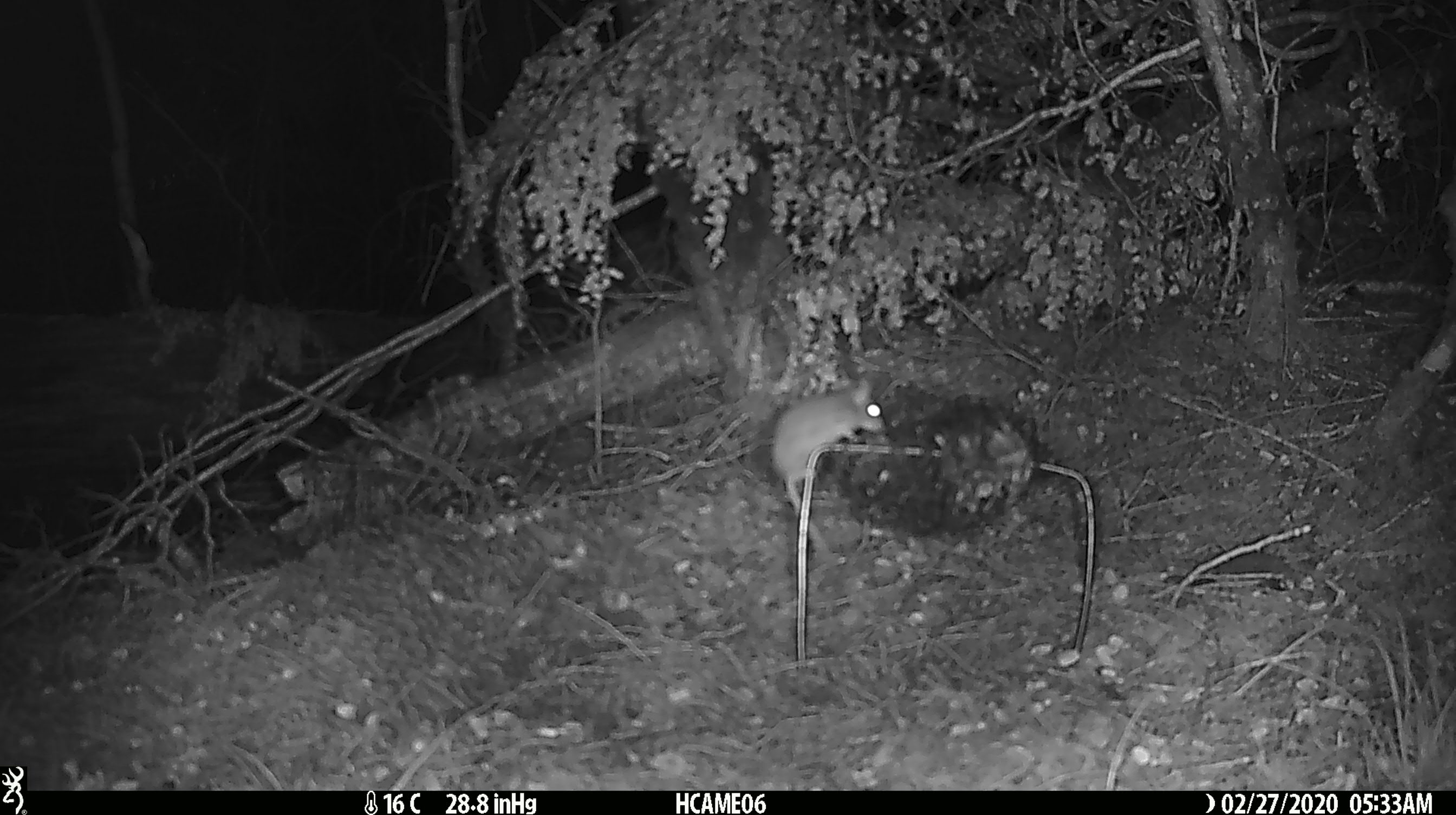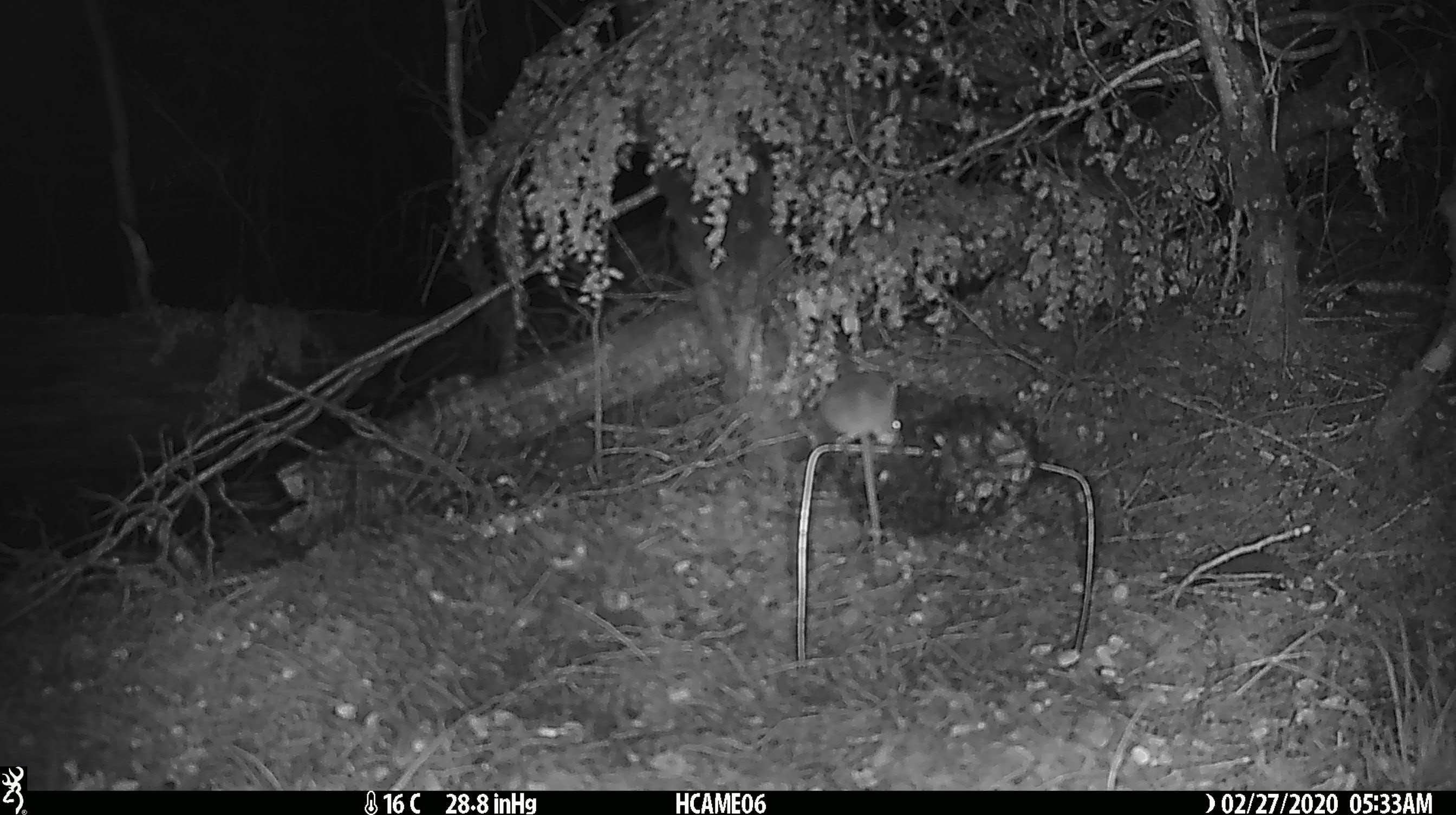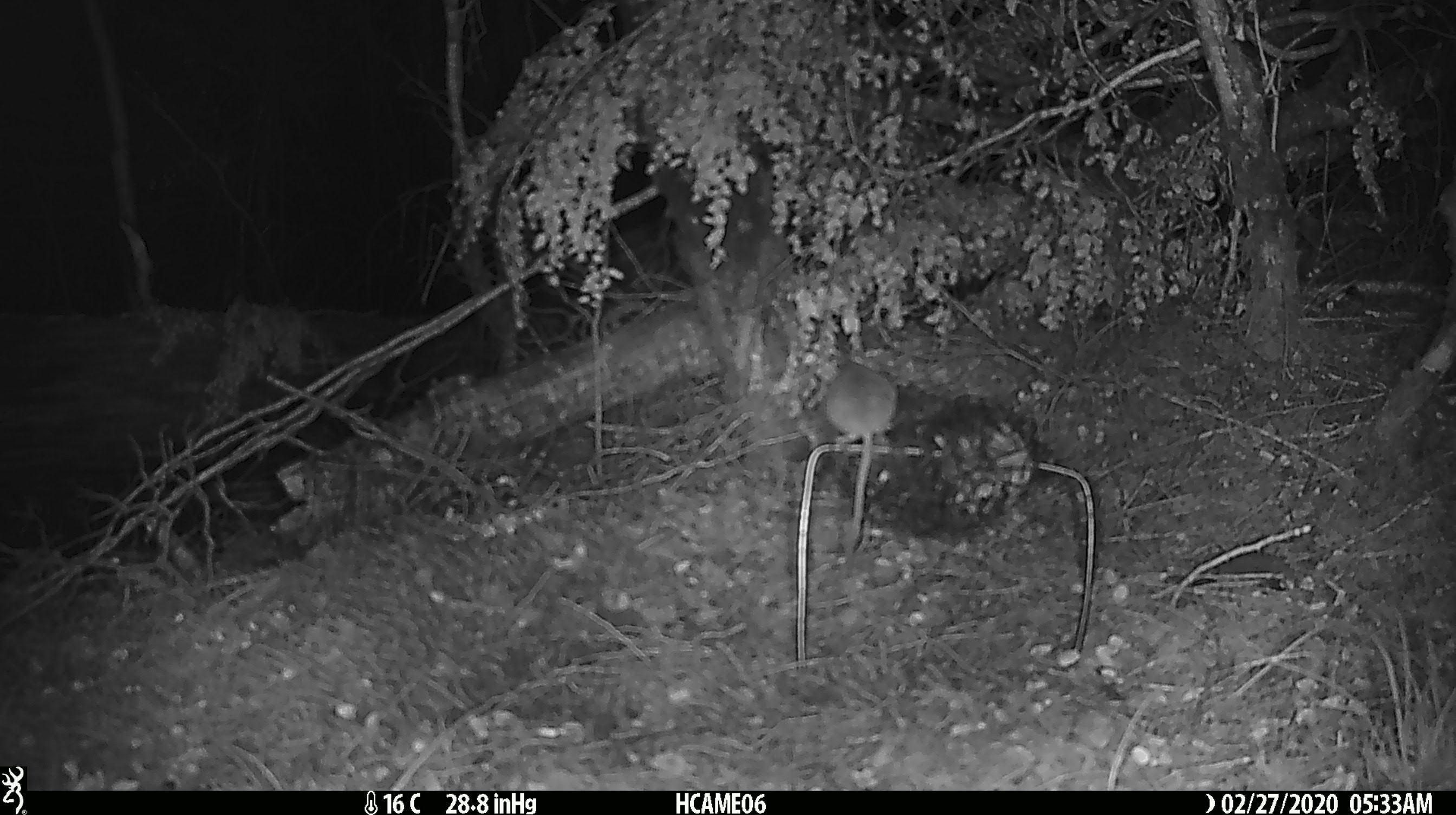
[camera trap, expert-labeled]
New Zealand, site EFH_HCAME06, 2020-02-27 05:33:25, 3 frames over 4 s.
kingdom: Animalia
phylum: Chordata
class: Mammalia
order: Rodentia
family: Muridae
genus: Mus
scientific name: Mus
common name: mouse